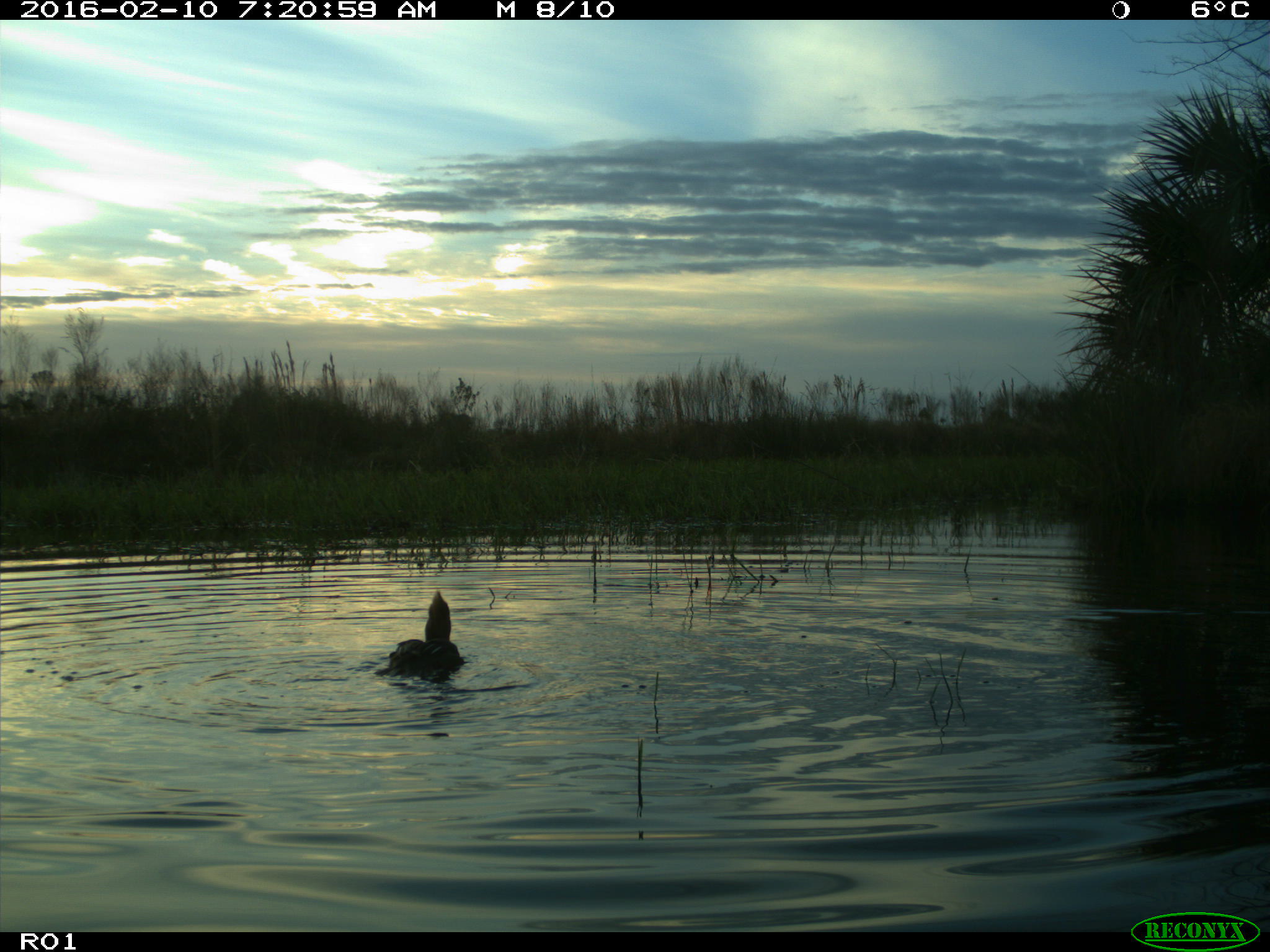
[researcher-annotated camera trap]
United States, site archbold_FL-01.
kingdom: Animalia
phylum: Chordata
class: Aves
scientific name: Aves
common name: birds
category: unidentified bird